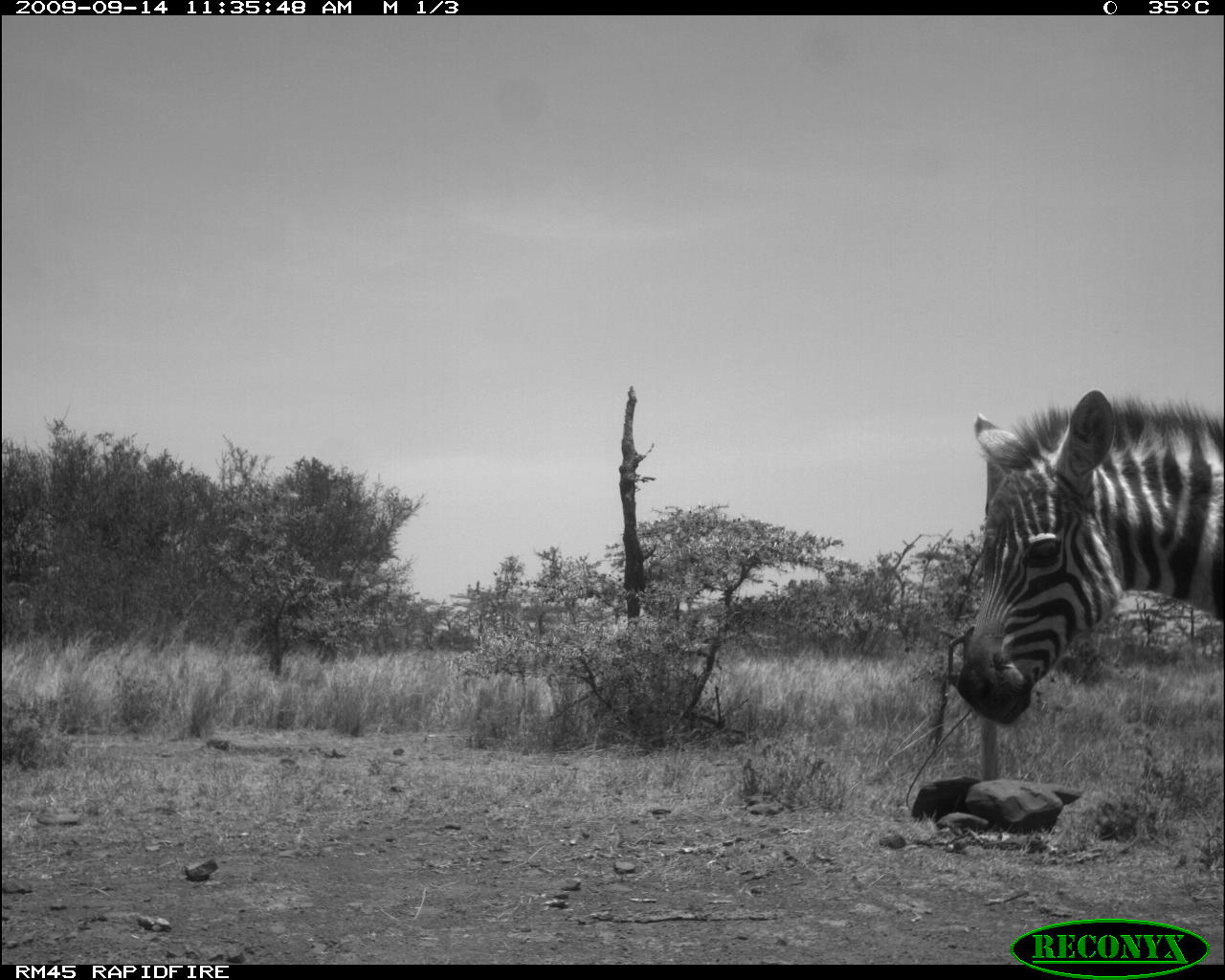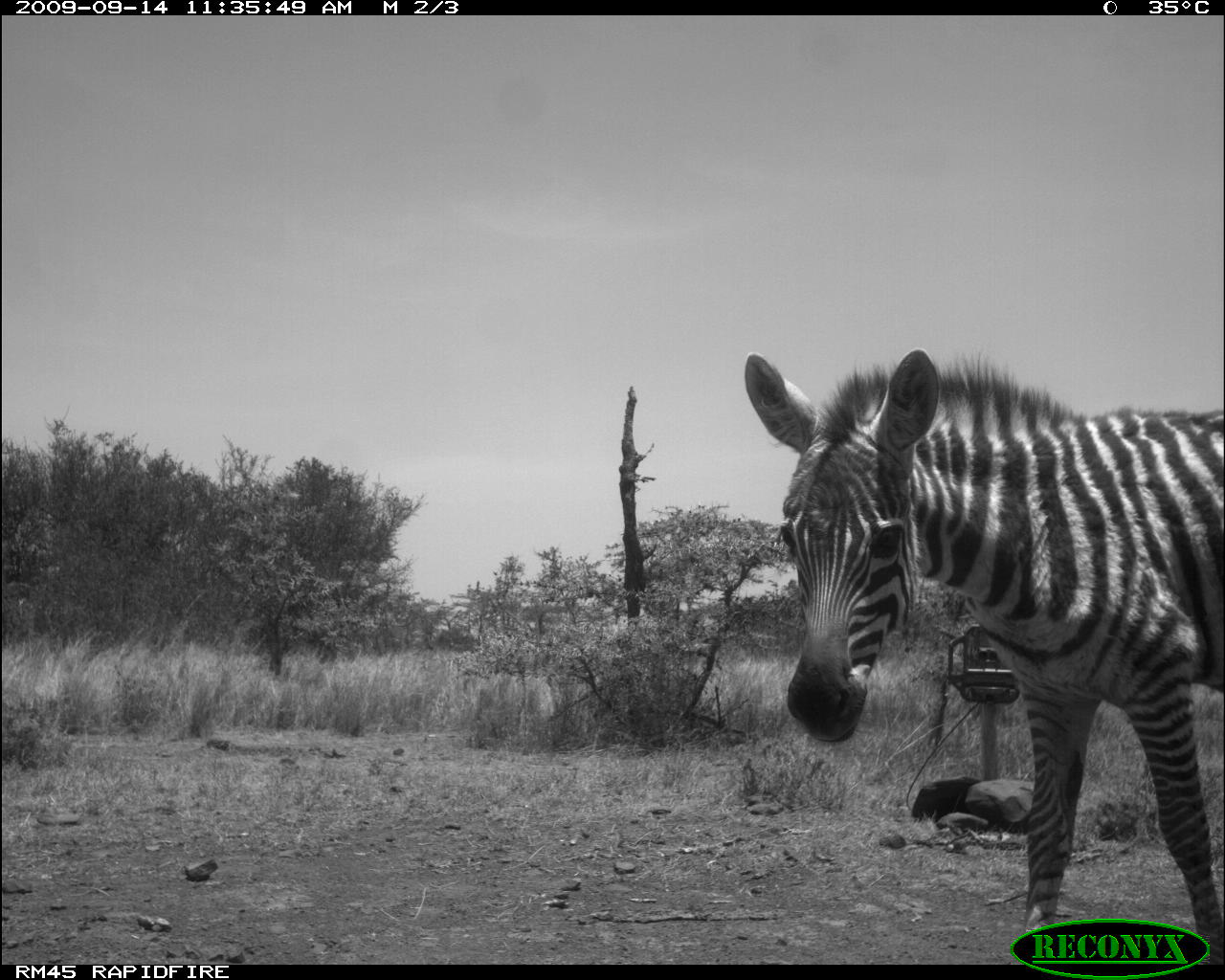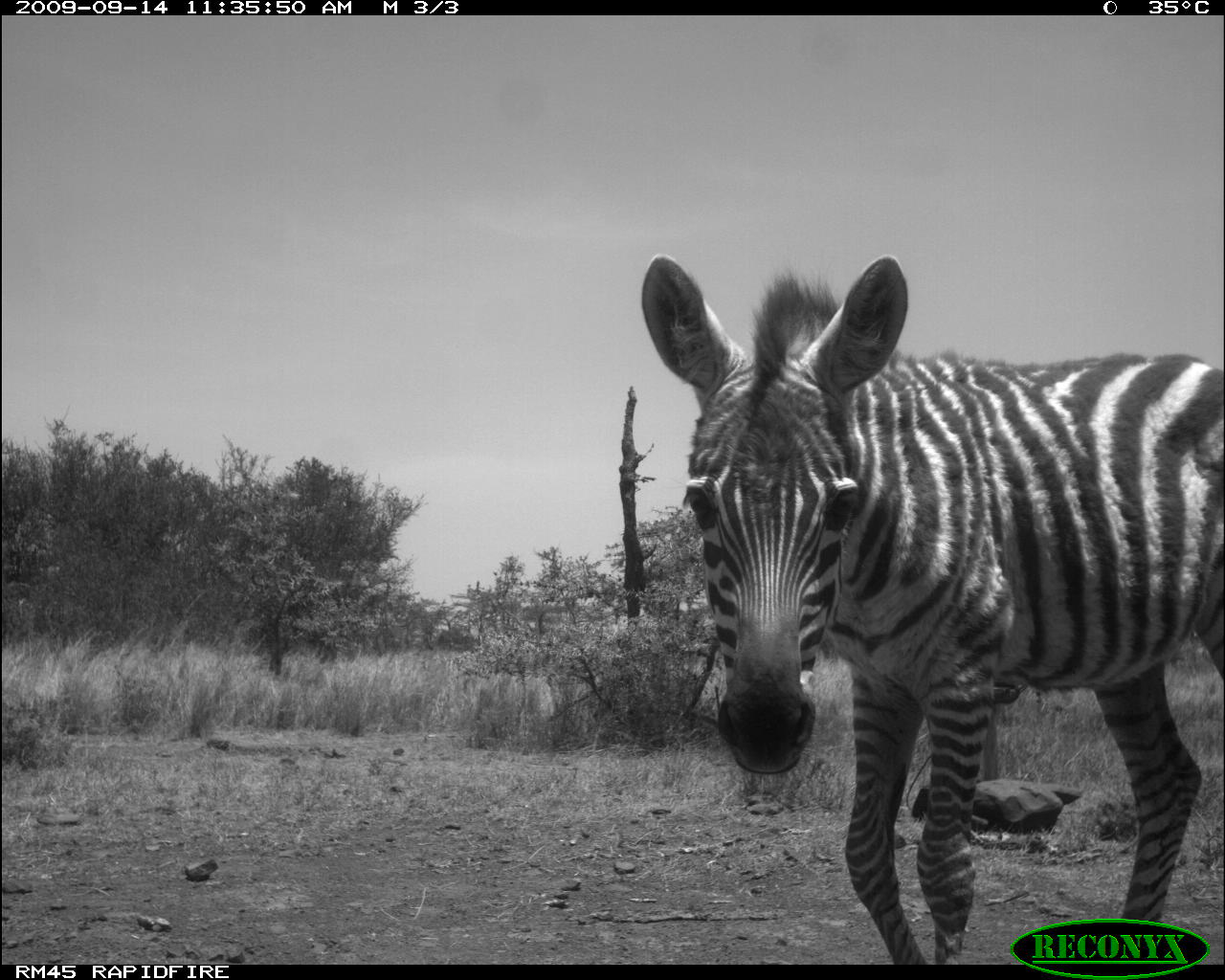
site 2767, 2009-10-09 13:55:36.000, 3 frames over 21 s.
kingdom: Animalia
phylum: Chordata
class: Mammalia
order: Artiodactyla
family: Bovidae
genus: Bos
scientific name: Bos taurus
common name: domestic cattle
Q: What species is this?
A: Bos taurus (domestic cattle).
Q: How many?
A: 1.